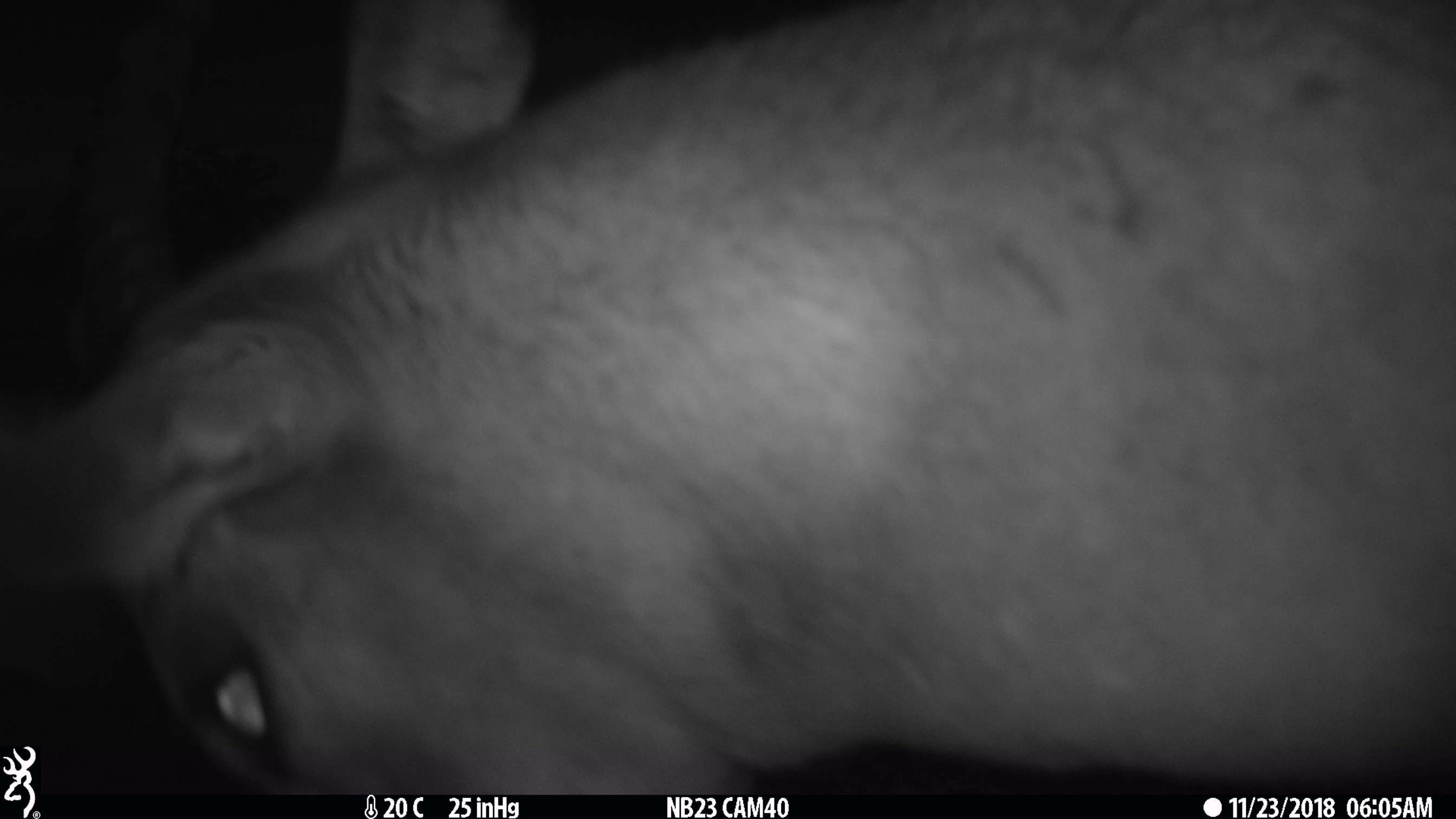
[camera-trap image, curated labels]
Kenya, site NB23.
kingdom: Animalia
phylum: Chordata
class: Mammalia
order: Artiodactyla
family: Bovidae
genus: Aepyceros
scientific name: Aepyceros melampus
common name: impala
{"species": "impala (Aepyceros melampus)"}